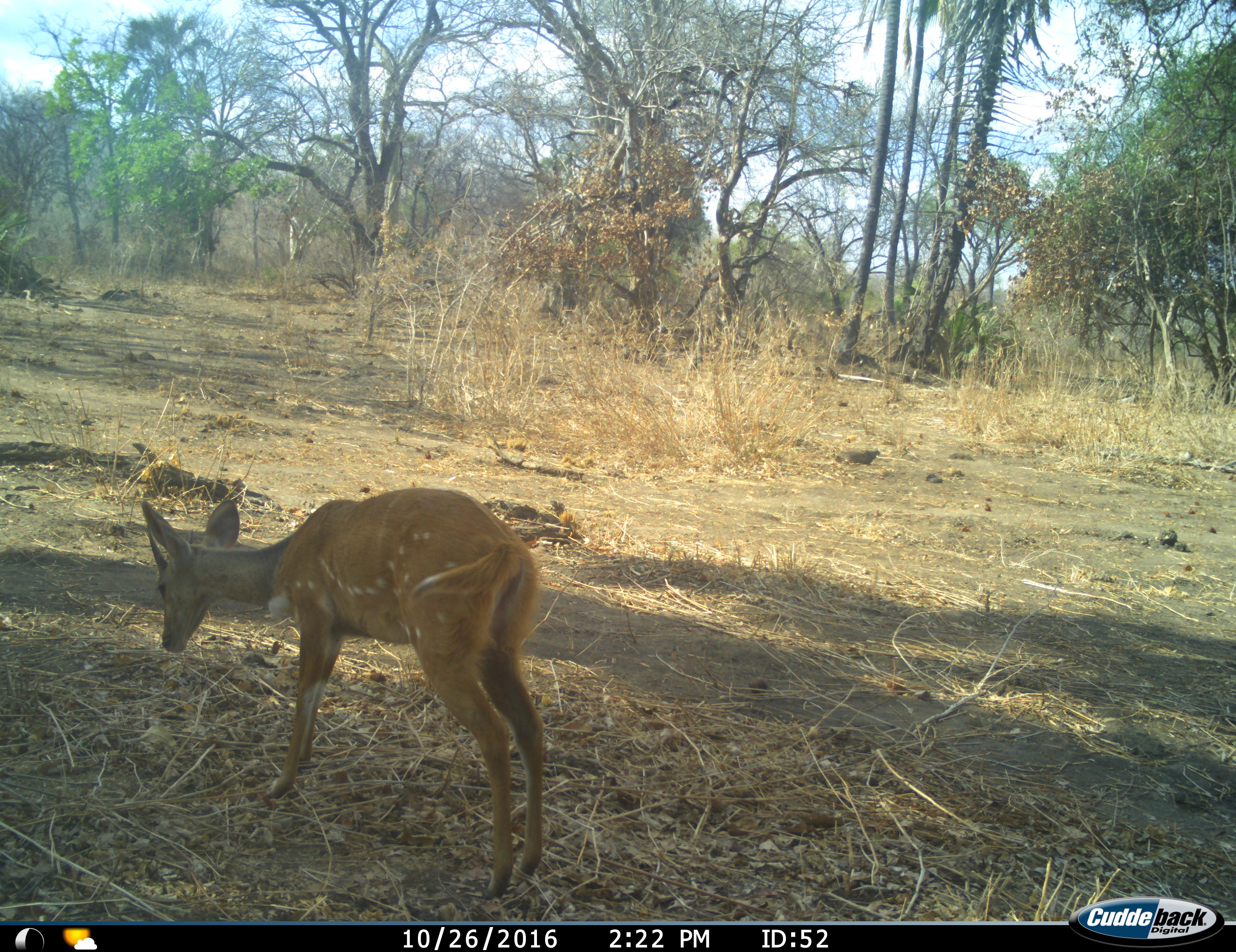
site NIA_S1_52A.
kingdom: Animalia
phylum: Chordata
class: Mammalia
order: Artiodactyla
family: Bovidae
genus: Tragelaphus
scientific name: Tragelaphus scriptus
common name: bushbuck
Bushbuck (Tragelaphus scriptus), count 1. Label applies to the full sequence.